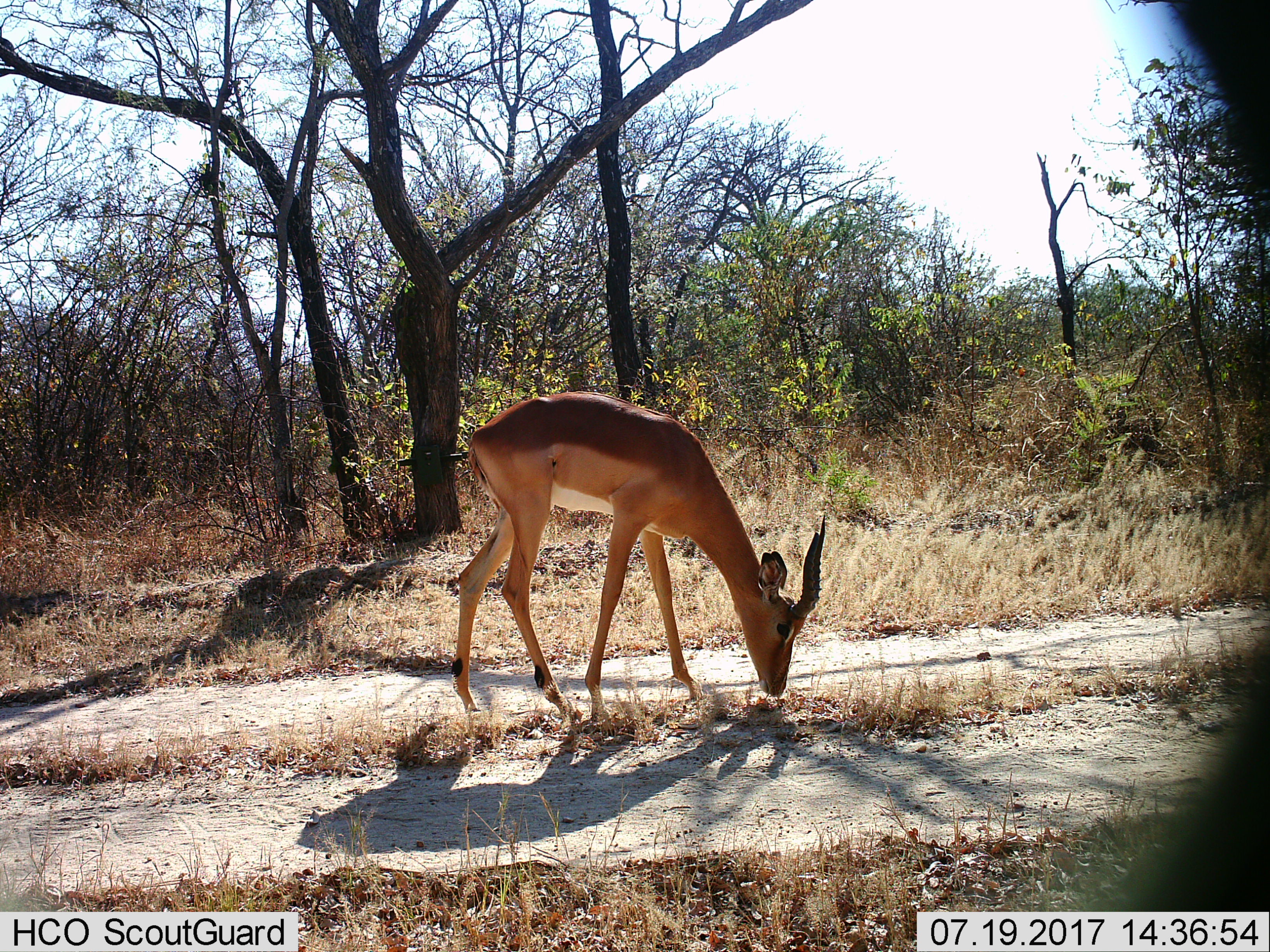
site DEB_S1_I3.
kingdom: Animalia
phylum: Chordata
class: Mammalia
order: Artiodactyla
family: Bovidae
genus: Aepyceros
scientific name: Aepyceros melampus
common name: impala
Impala (Aepyceros melampus), count 1. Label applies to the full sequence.